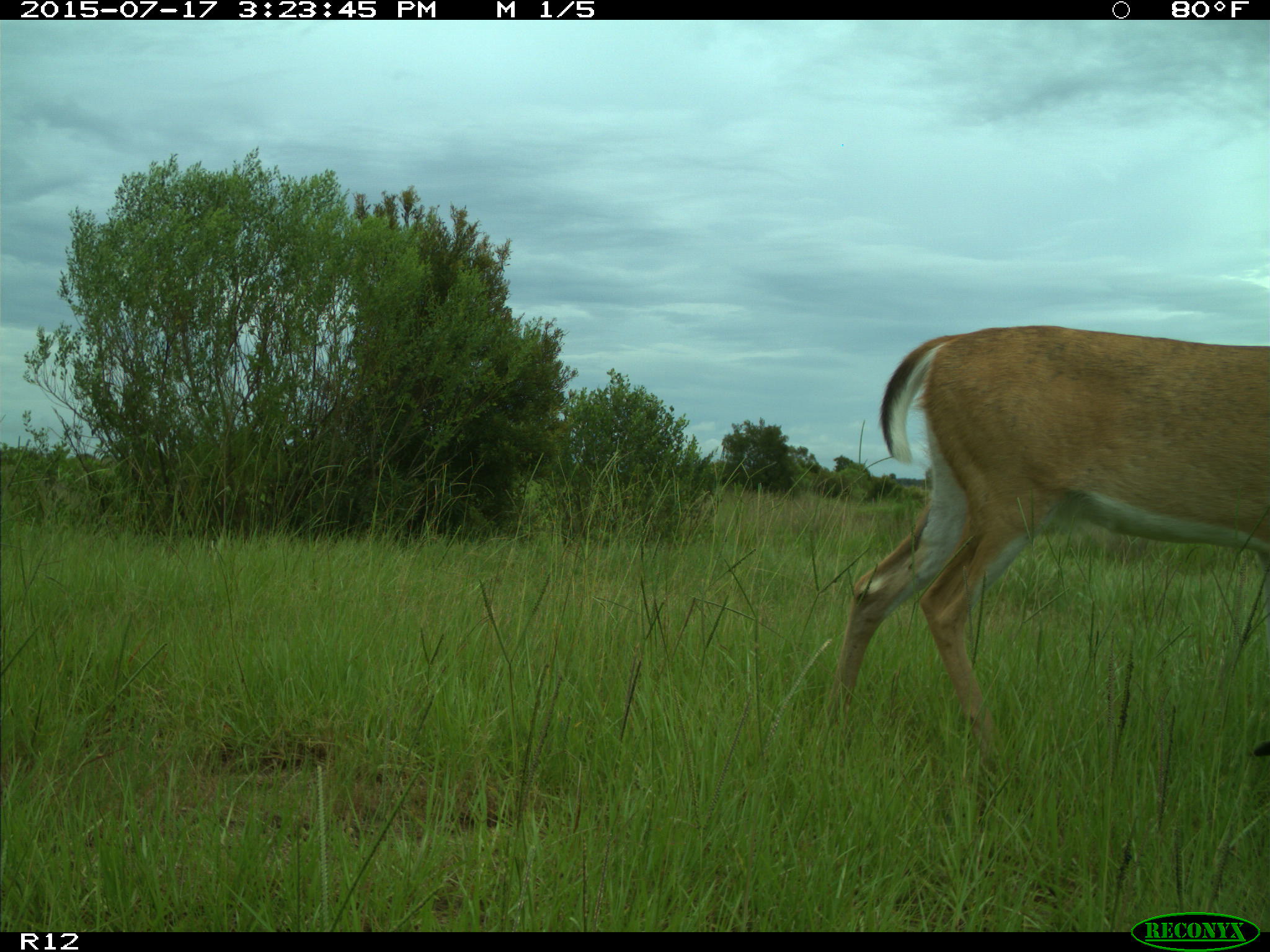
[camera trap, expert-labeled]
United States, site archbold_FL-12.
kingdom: Animalia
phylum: Chordata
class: Mammalia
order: Artiodactyla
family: Cervidae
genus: Odocoileus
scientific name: Odocoileus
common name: deer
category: unidentified deer